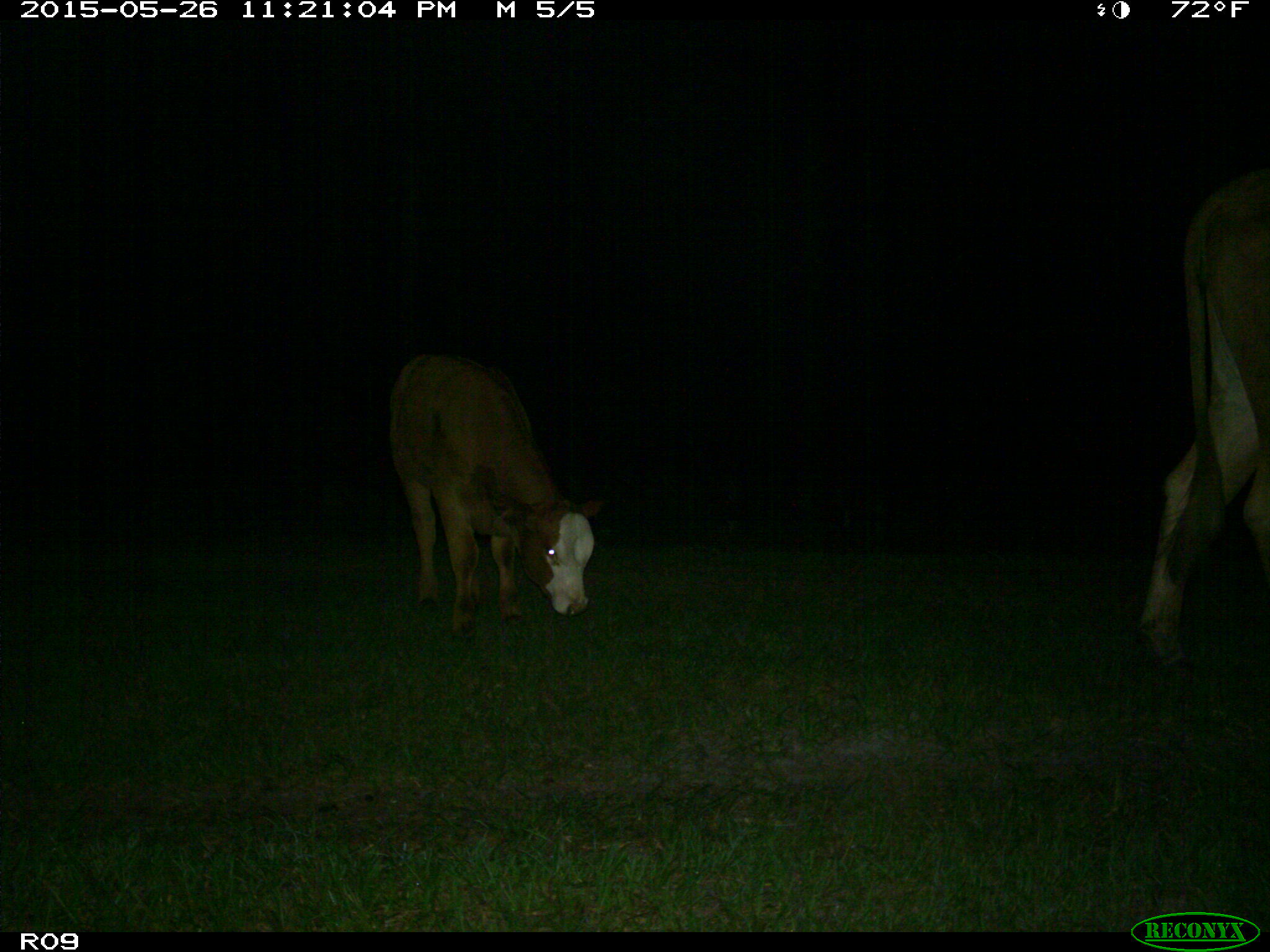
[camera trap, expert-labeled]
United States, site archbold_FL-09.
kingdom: Animalia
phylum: Chordata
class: Mammalia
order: Artiodactyla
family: Bovidae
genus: Bos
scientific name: Bos taurus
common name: domestic cow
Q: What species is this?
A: Bos taurus (domestic cow).